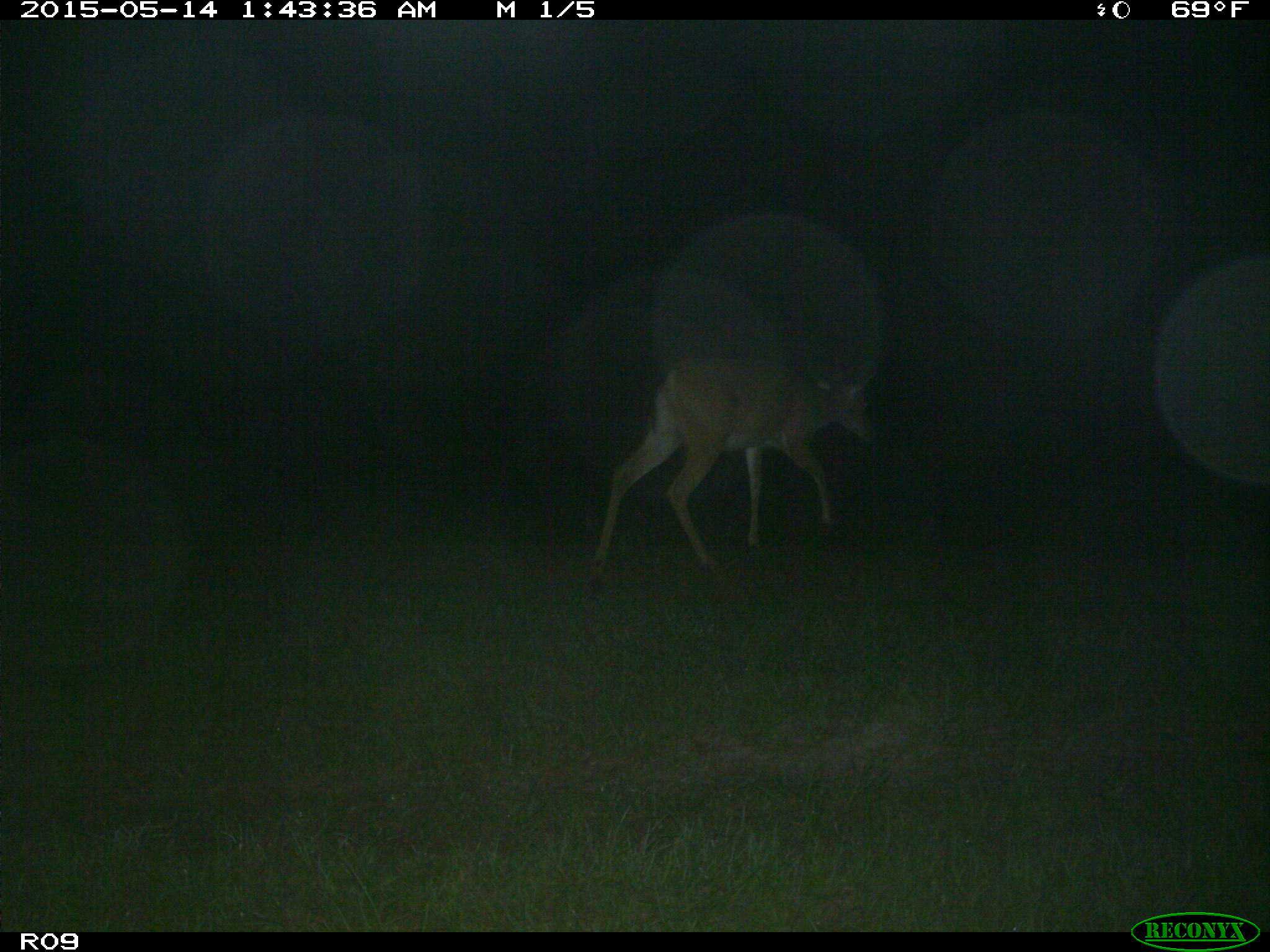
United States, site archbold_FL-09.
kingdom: Animalia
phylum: Chordata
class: Mammalia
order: Artiodactyla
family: Cervidae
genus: Odocoileus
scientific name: Odocoileus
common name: deer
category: unidentified deer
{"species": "unidentified deer (deer) (Odocoileus)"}